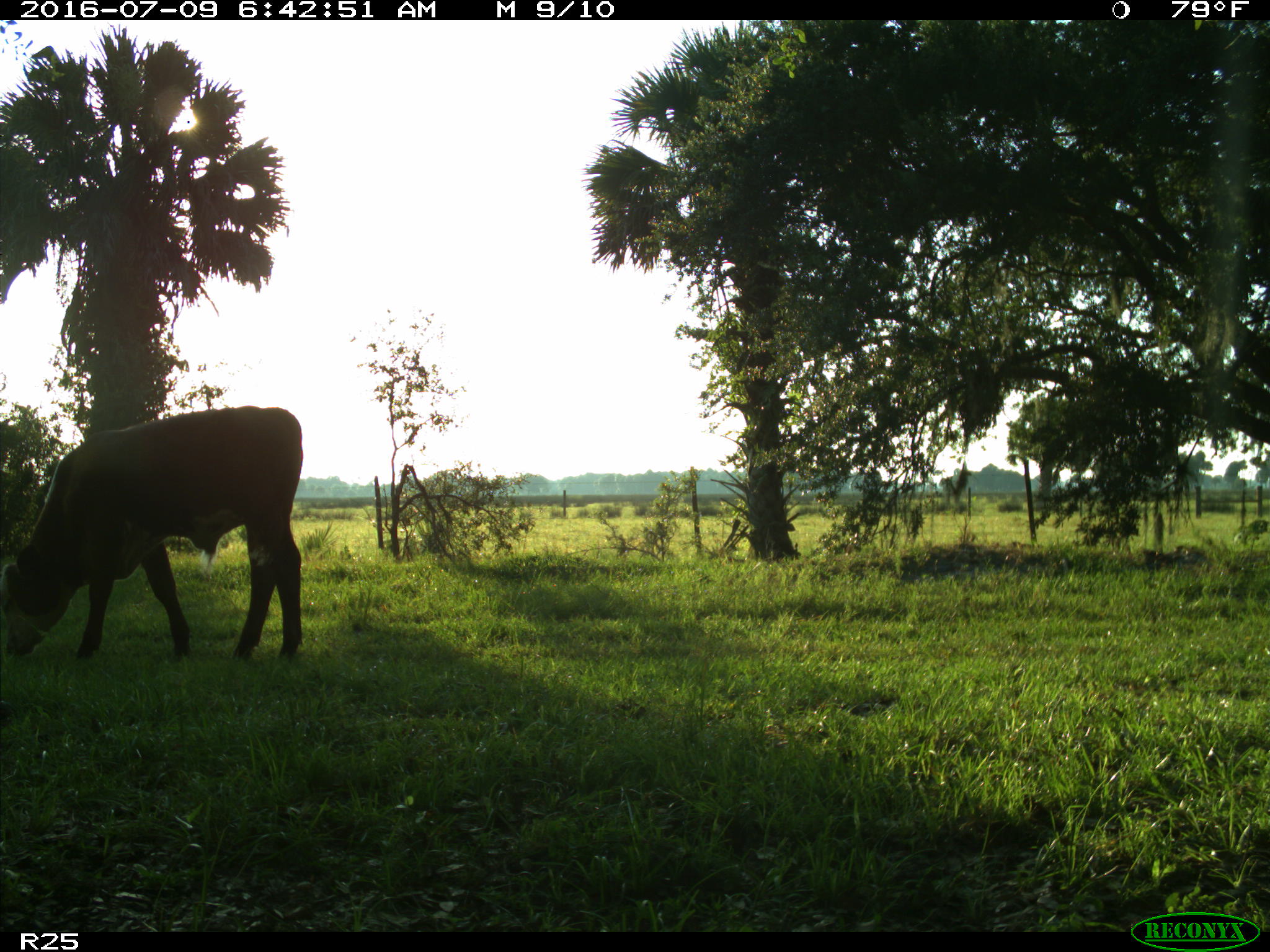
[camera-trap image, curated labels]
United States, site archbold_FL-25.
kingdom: Animalia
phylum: Chordata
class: Mammalia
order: Artiodactyla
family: Bovidae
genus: Bos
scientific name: Bos taurus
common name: domestic cow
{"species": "Bos taurus (domestic cow)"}